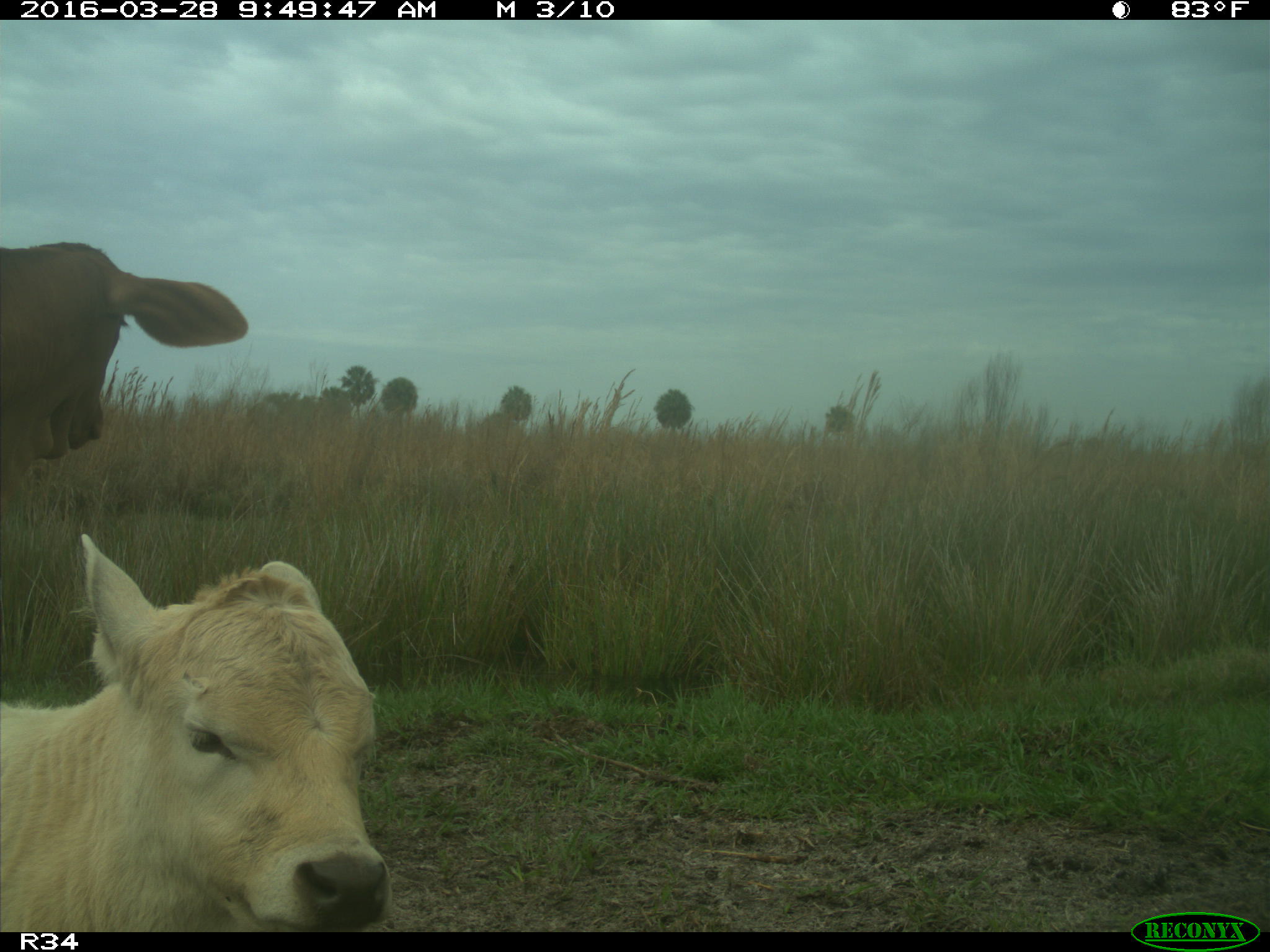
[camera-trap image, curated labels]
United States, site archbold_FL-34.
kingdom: Animalia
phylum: Chordata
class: Mammalia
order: Artiodactyla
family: Bovidae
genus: Bos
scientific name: Bos taurus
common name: domestic cow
Bos taurus (domestic cow).